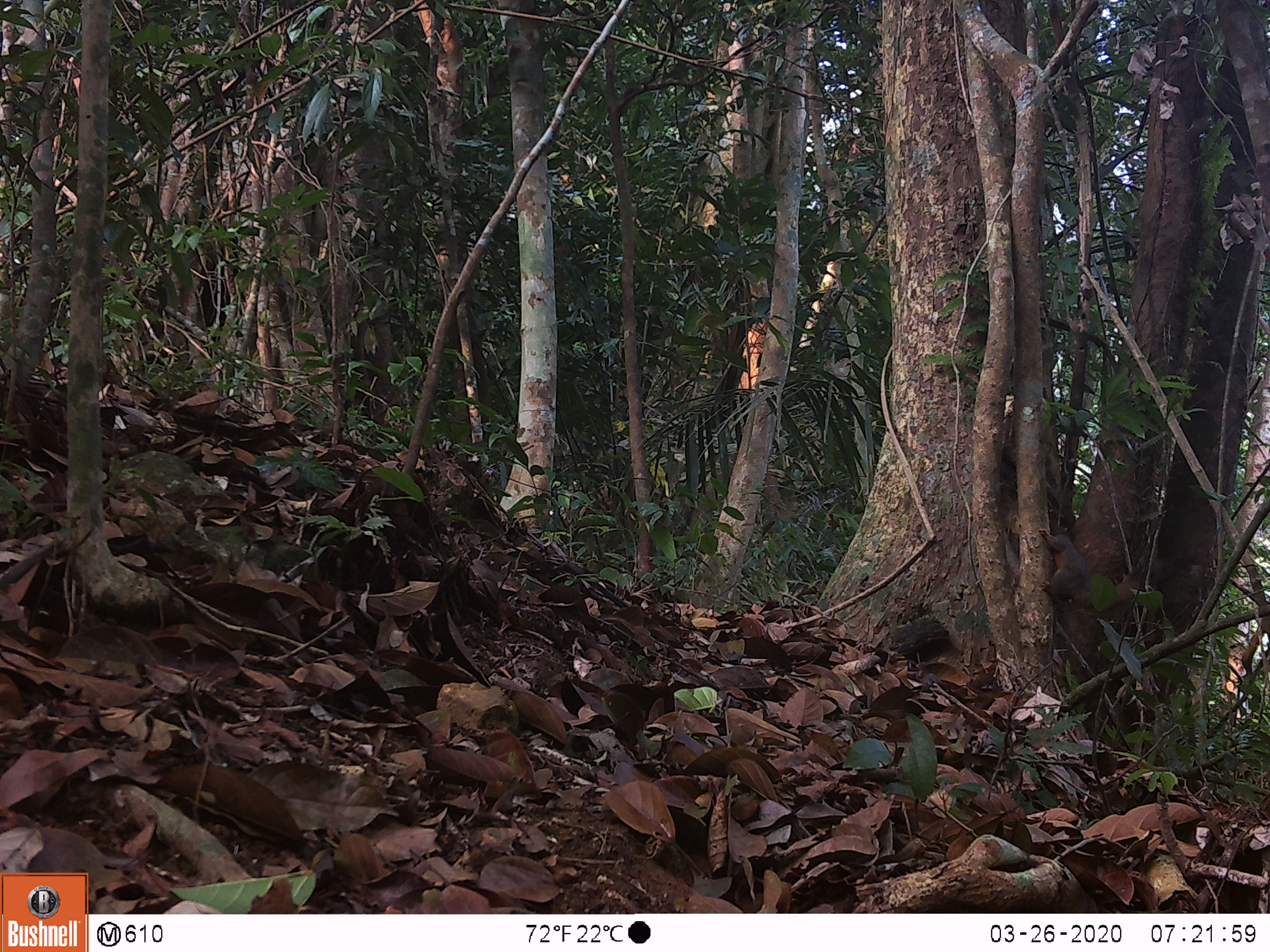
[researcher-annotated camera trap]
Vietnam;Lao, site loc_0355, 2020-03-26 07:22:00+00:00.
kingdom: Animalia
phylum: Chordata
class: Mammalia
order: Rodentia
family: Sciuridae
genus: Callosciurus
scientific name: Callosciurus erythraeus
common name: pallas's squirrel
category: pallass squirrel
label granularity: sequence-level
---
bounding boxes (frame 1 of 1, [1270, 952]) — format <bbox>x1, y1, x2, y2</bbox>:
pallass squirrel: <bbox>1038, 521, 1090, 605</bbox>